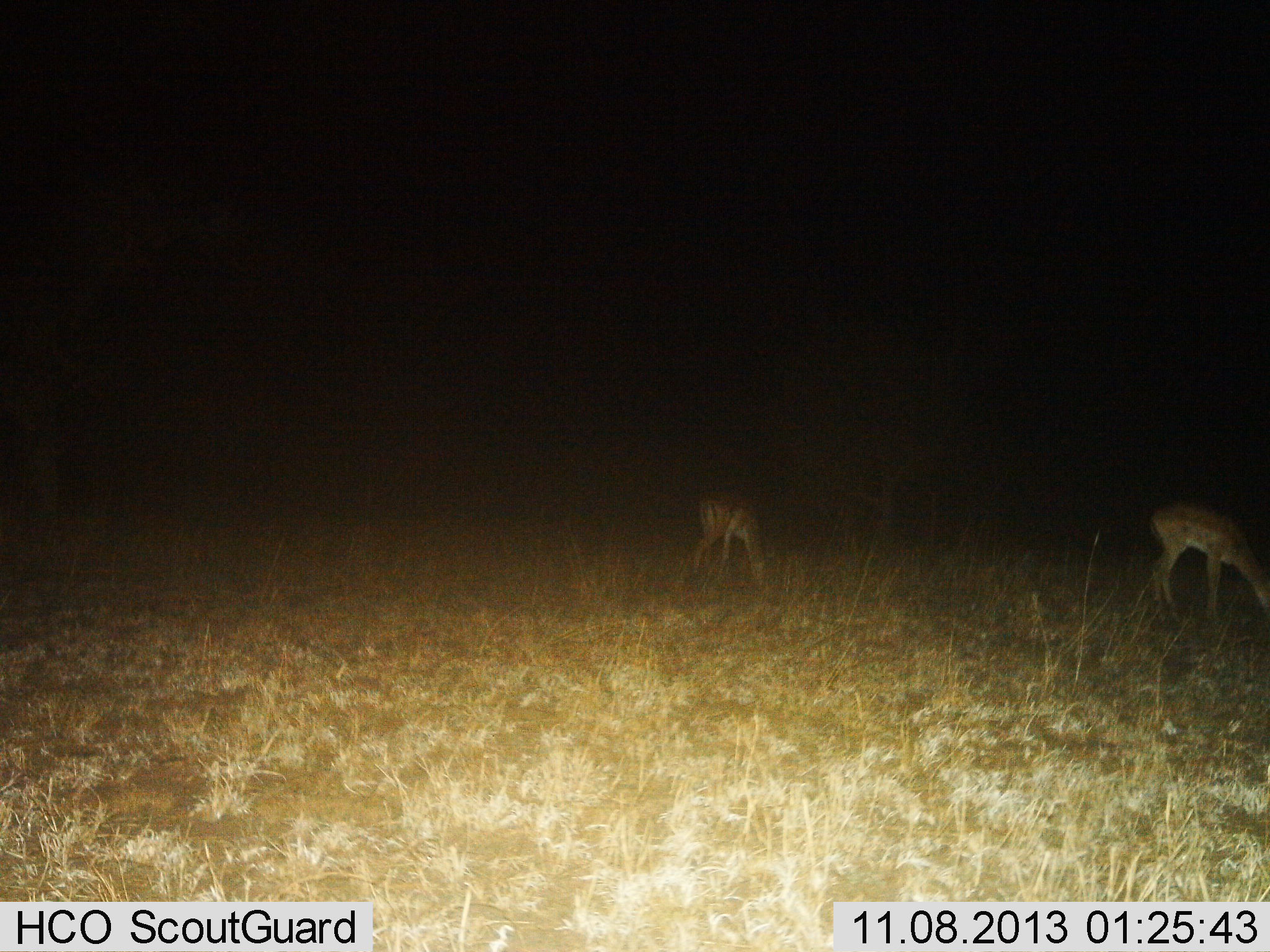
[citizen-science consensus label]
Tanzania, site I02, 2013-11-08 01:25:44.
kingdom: Animalia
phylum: Chordata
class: Mammalia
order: Artiodactyla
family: Bovidae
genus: Aepyceros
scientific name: Aepyceros melampus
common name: impala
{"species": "impala (Aepyceros melampus)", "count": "2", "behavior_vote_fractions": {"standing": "0%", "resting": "0%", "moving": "0%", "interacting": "0%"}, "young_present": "0%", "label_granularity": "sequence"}